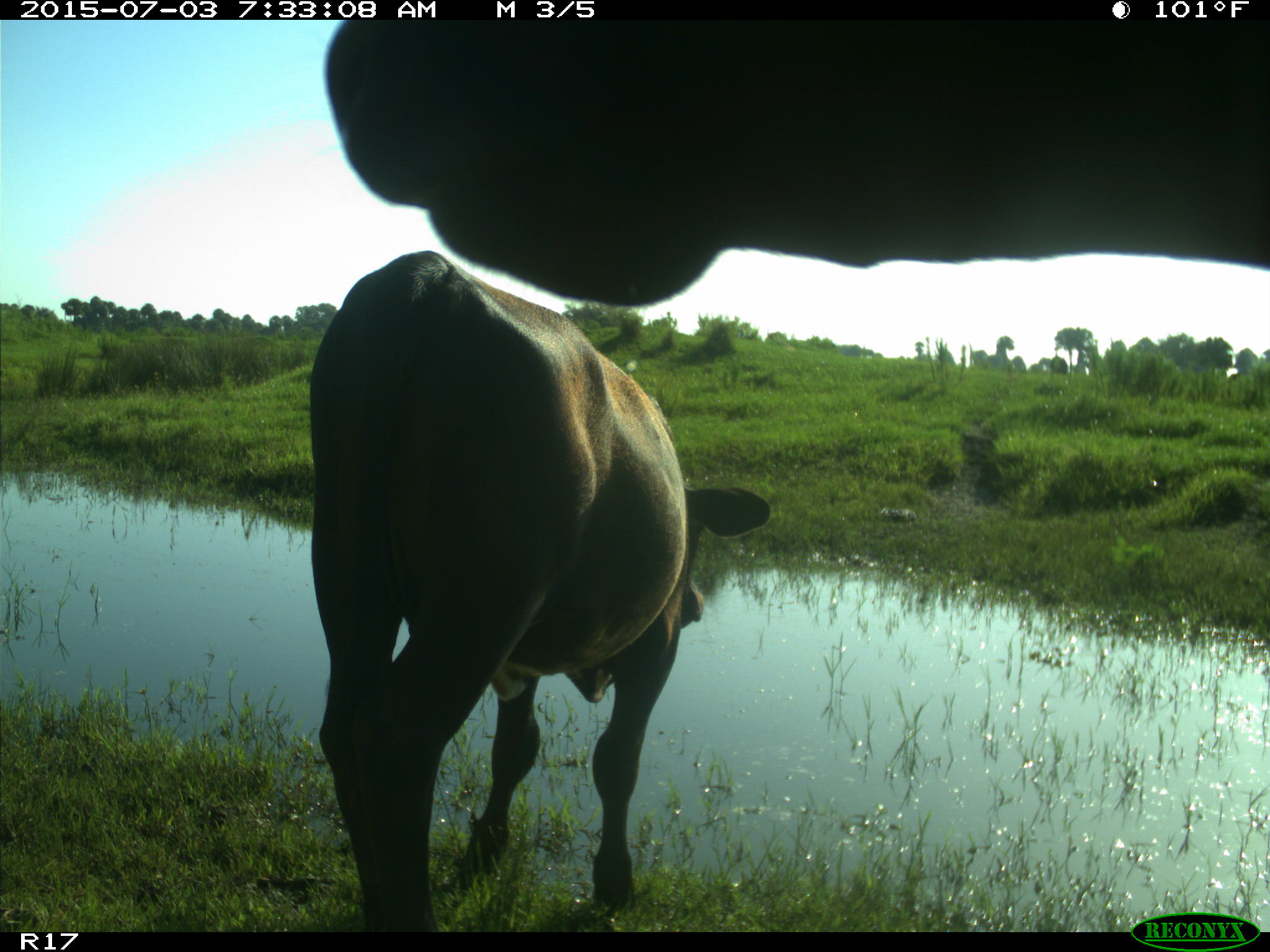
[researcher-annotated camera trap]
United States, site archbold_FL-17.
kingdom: Animalia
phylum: Chordata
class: Mammalia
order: Artiodactyla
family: Bovidae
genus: Bos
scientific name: Bos taurus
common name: domestic cow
Bos taurus (domestic cow).